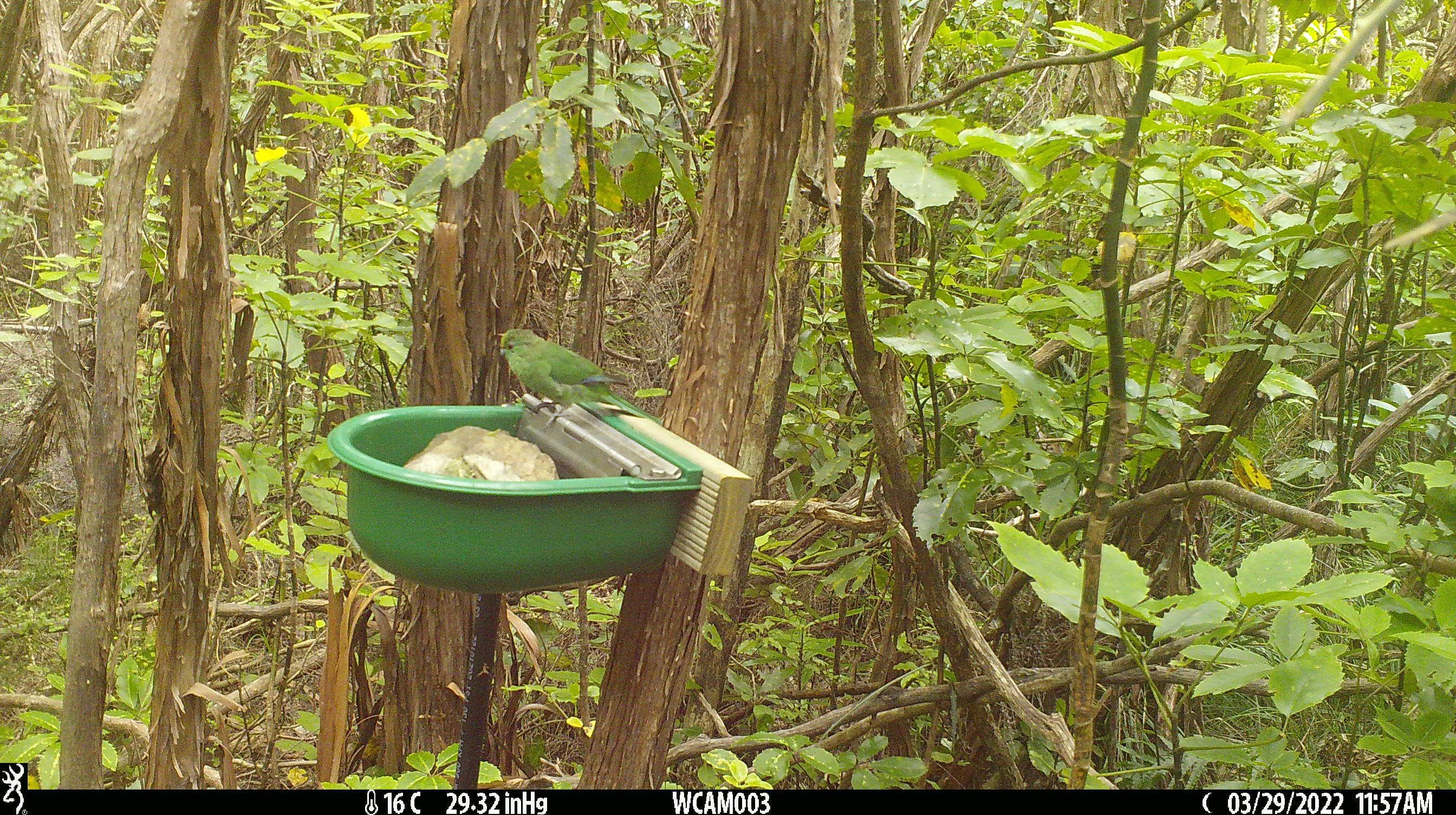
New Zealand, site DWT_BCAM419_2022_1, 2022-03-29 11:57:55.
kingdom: Animalia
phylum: Chordata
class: Aves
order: Psittaciformes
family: Psittaculidae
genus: Cyanoramphus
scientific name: Cyanoramphus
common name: parakeet